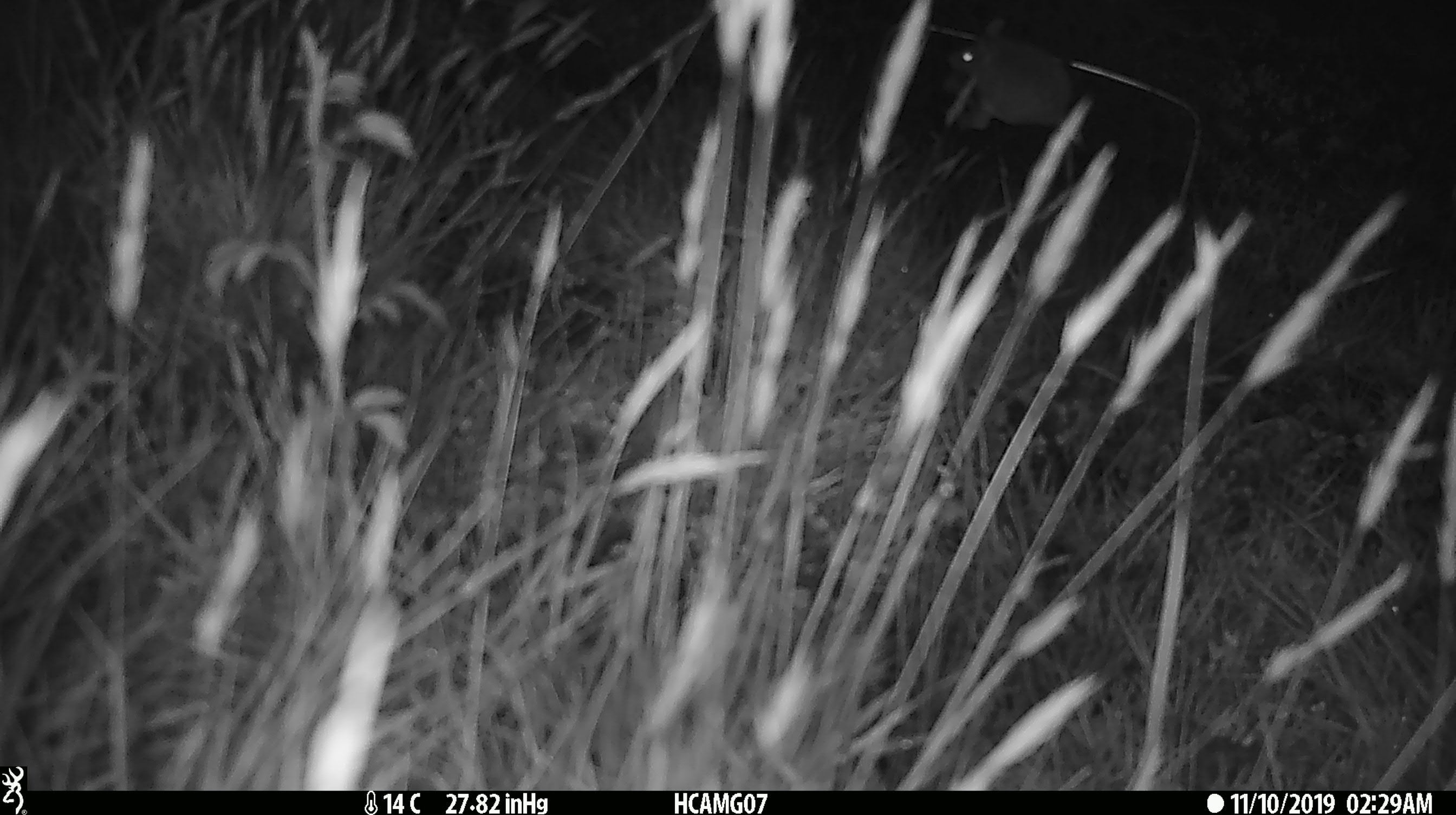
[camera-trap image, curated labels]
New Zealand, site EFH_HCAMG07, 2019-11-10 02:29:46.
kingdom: Animalia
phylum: Chordata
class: Mammalia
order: Rodentia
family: Muridae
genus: Mus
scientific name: Mus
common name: mouse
Mouse (Mus).